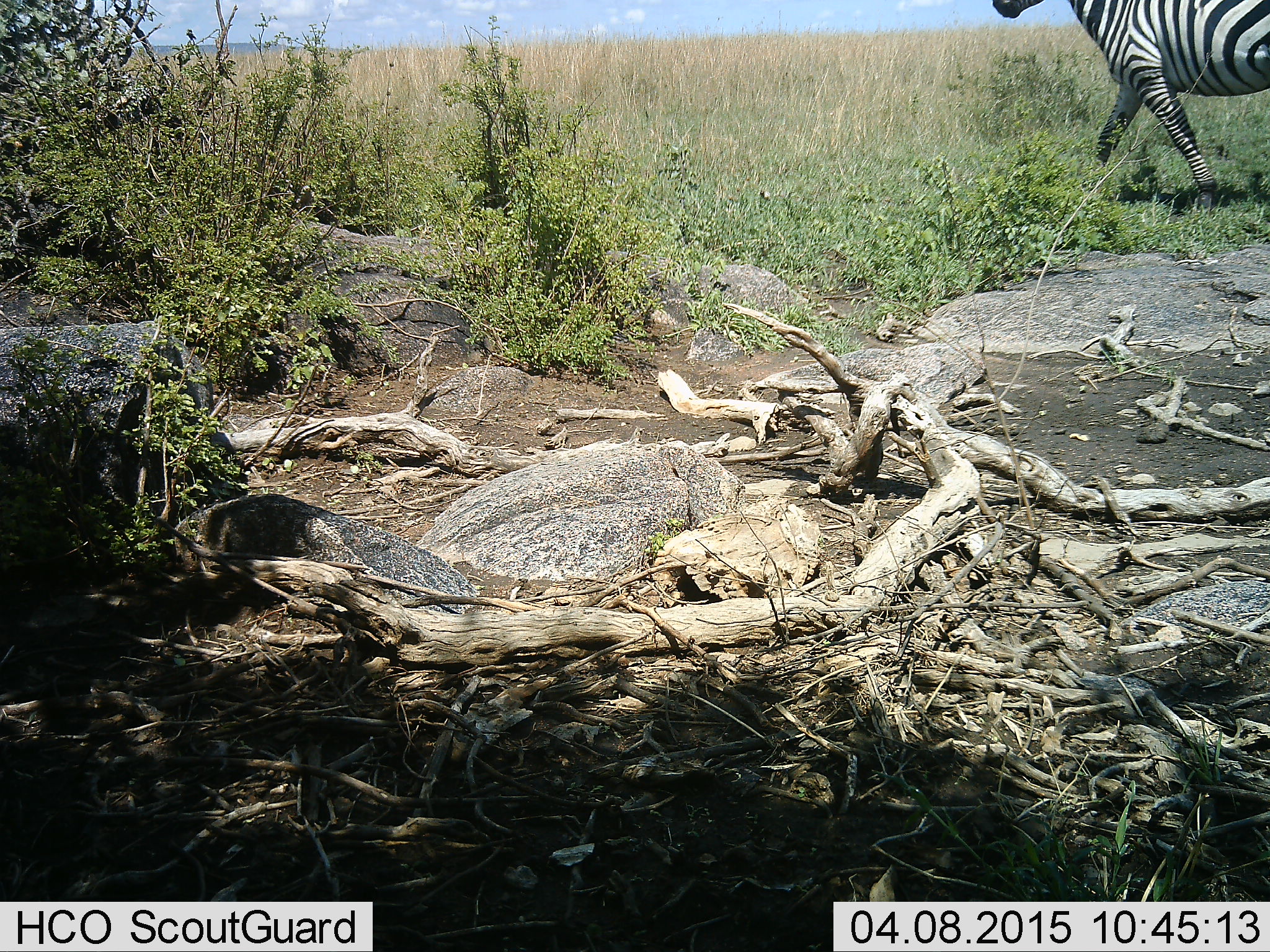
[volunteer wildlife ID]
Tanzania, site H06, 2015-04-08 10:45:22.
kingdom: Animalia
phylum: Chordata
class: Mammalia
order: Perissodactyla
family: Equidae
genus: Equus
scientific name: Equus quagga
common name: plains zebra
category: zebra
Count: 1.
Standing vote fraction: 20%.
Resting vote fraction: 0%.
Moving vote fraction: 90%.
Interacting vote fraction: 0%.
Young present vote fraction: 0%.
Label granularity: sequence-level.